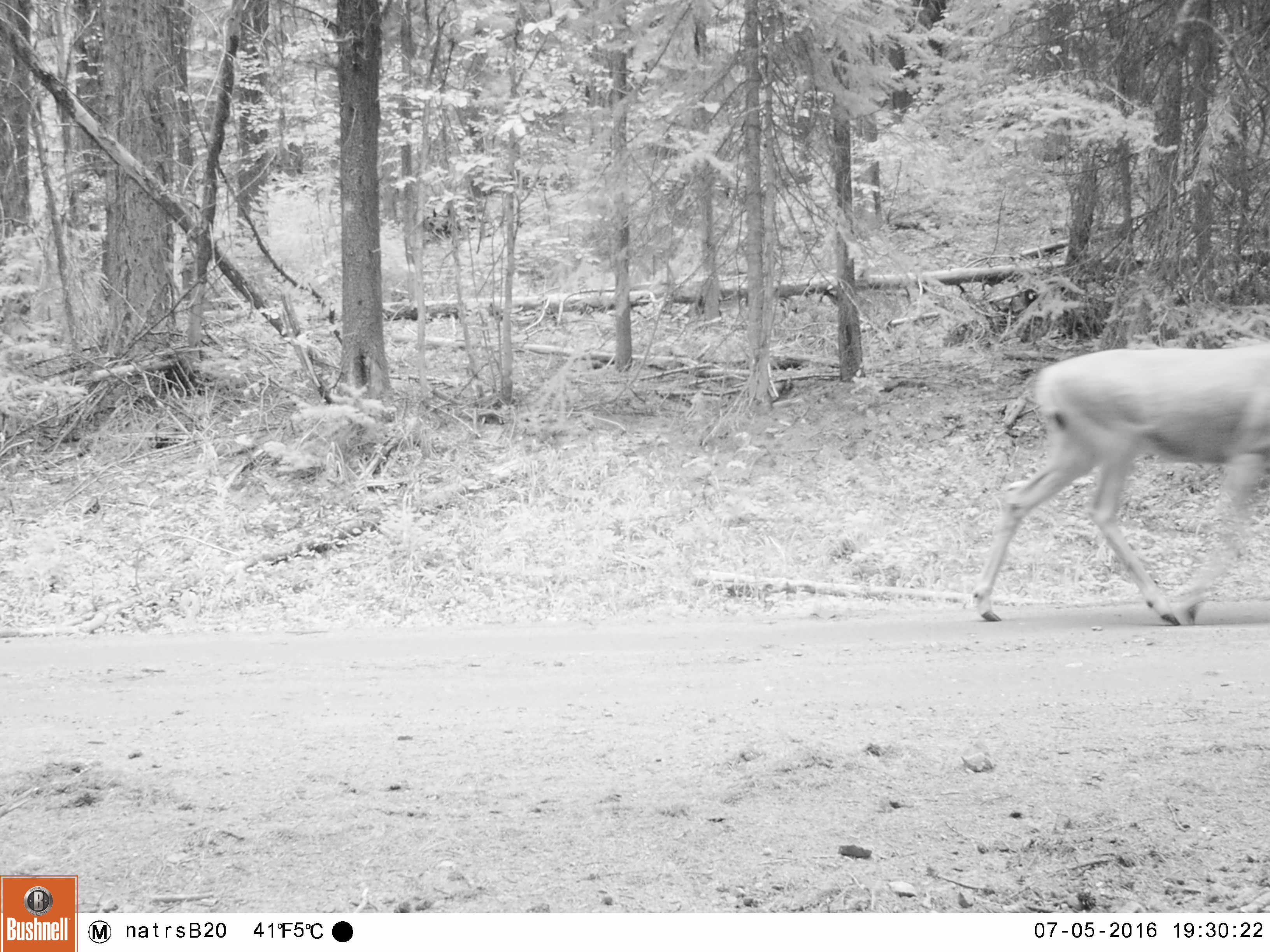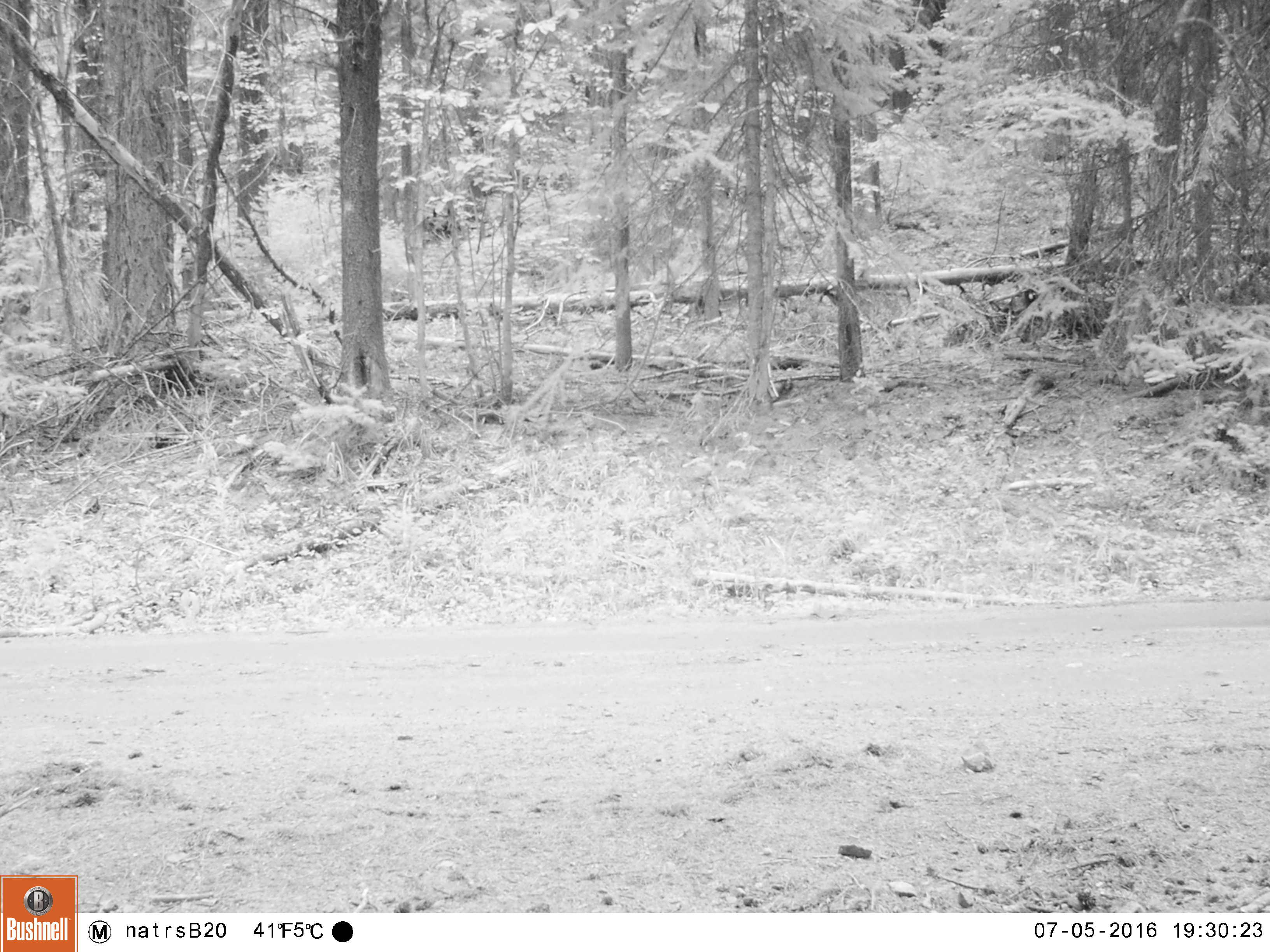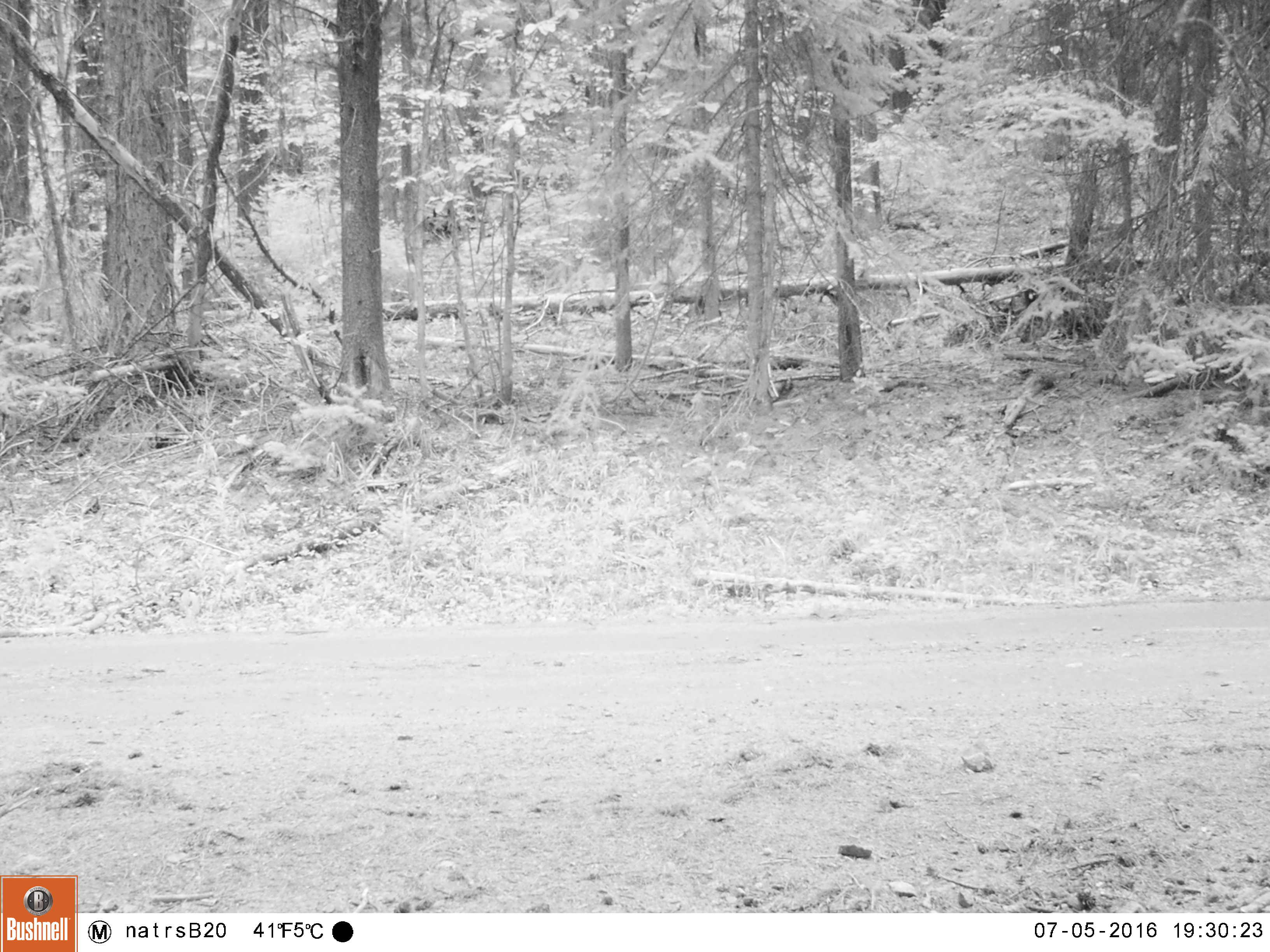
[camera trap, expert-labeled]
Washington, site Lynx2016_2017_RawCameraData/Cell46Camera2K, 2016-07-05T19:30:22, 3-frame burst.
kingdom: Animalia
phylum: Chordata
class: Mammalia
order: Artiodactyla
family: Cervidae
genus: Odocoileus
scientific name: Odocoileus hemionus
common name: mule deer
Odocoileus hemionus (mule deer). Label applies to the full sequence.